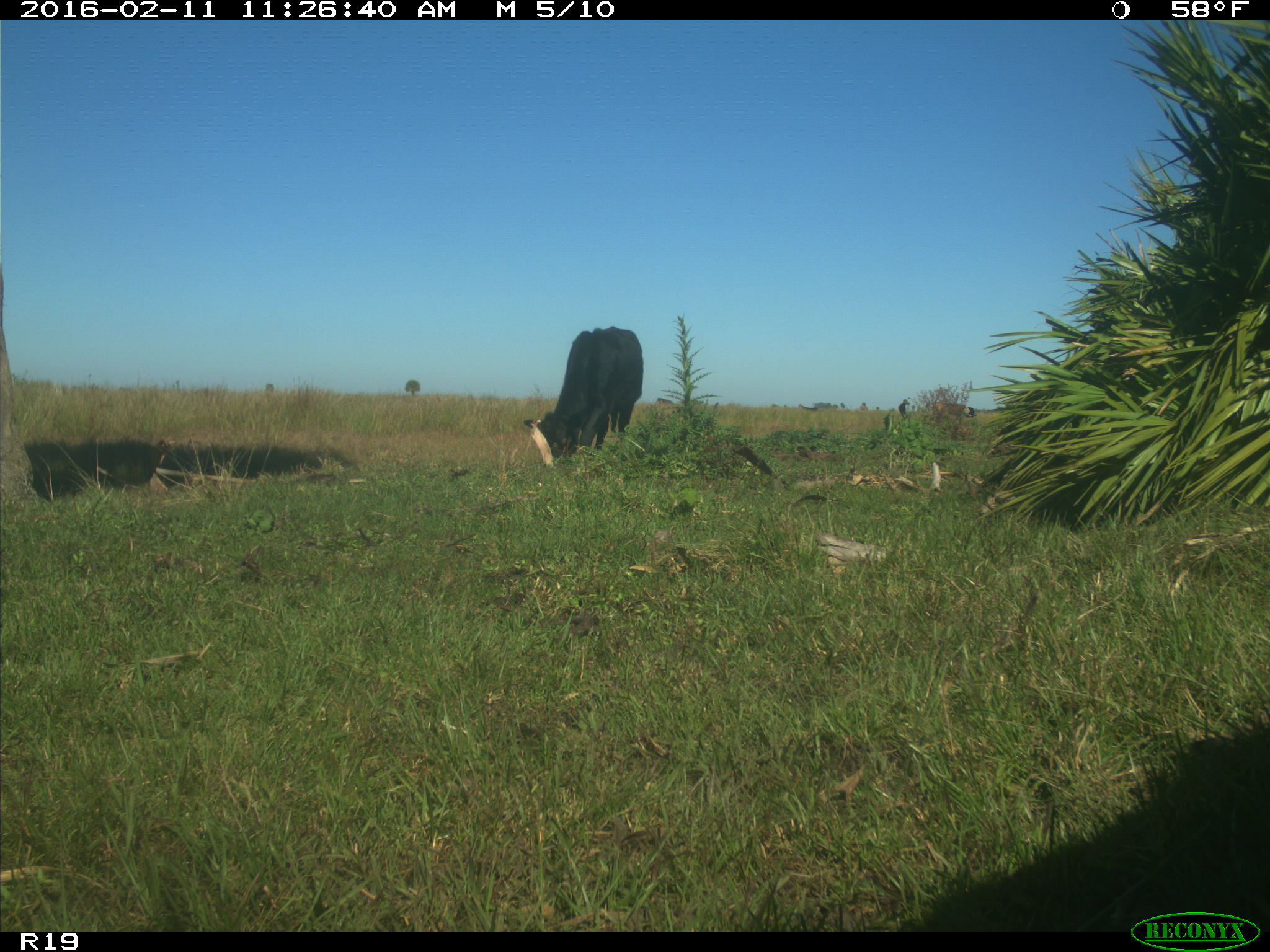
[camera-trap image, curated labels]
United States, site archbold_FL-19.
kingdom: Animalia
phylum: Chordata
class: Mammalia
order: Artiodactyla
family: Bovidae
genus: Bos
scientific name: Bos taurus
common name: domestic cow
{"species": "Bos taurus (domestic cow)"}